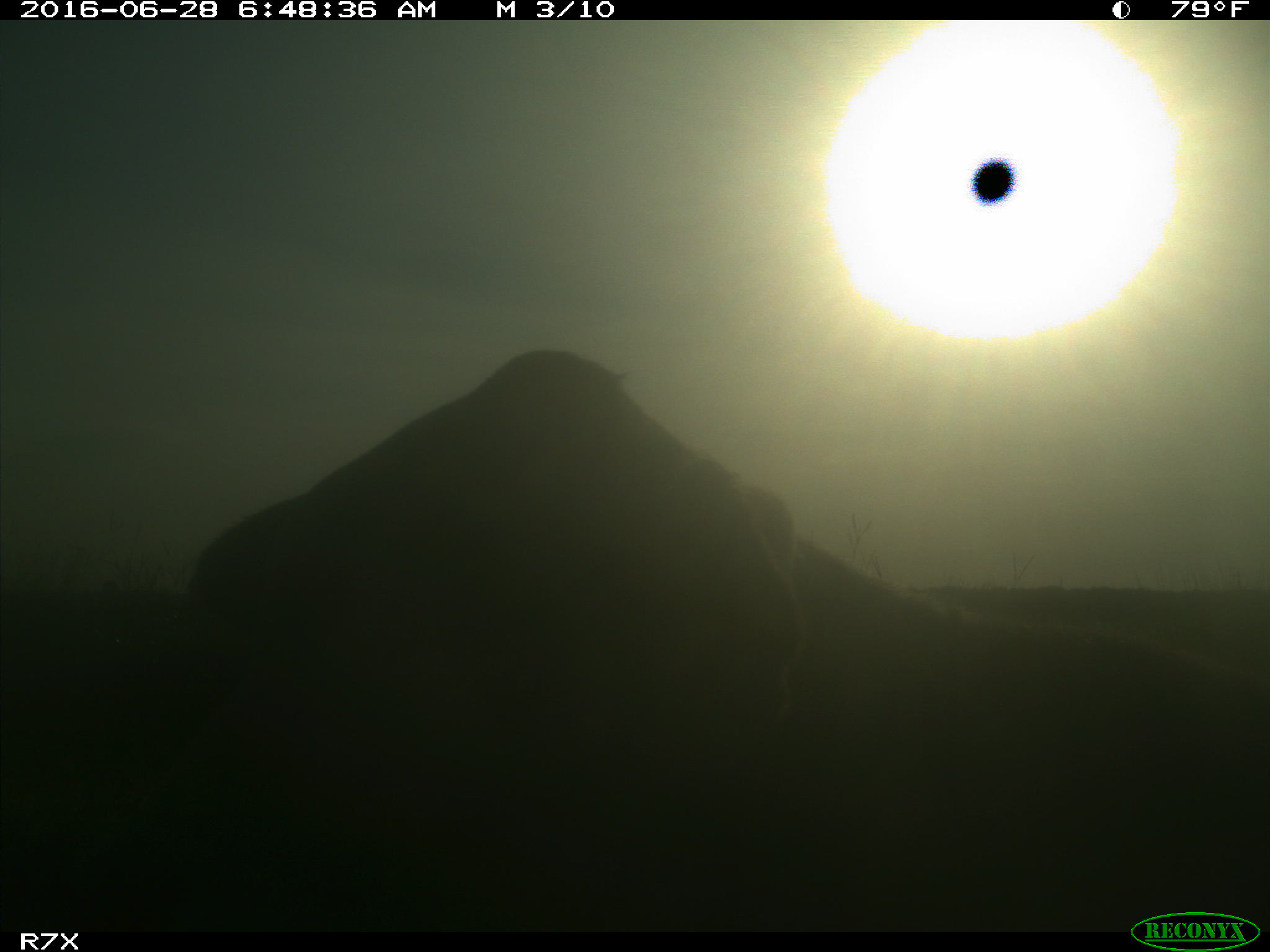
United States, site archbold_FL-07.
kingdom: Animalia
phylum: Chordata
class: Mammalia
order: Artiodactyla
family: Bovidae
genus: Bos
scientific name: Bos taurus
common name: domestic cow